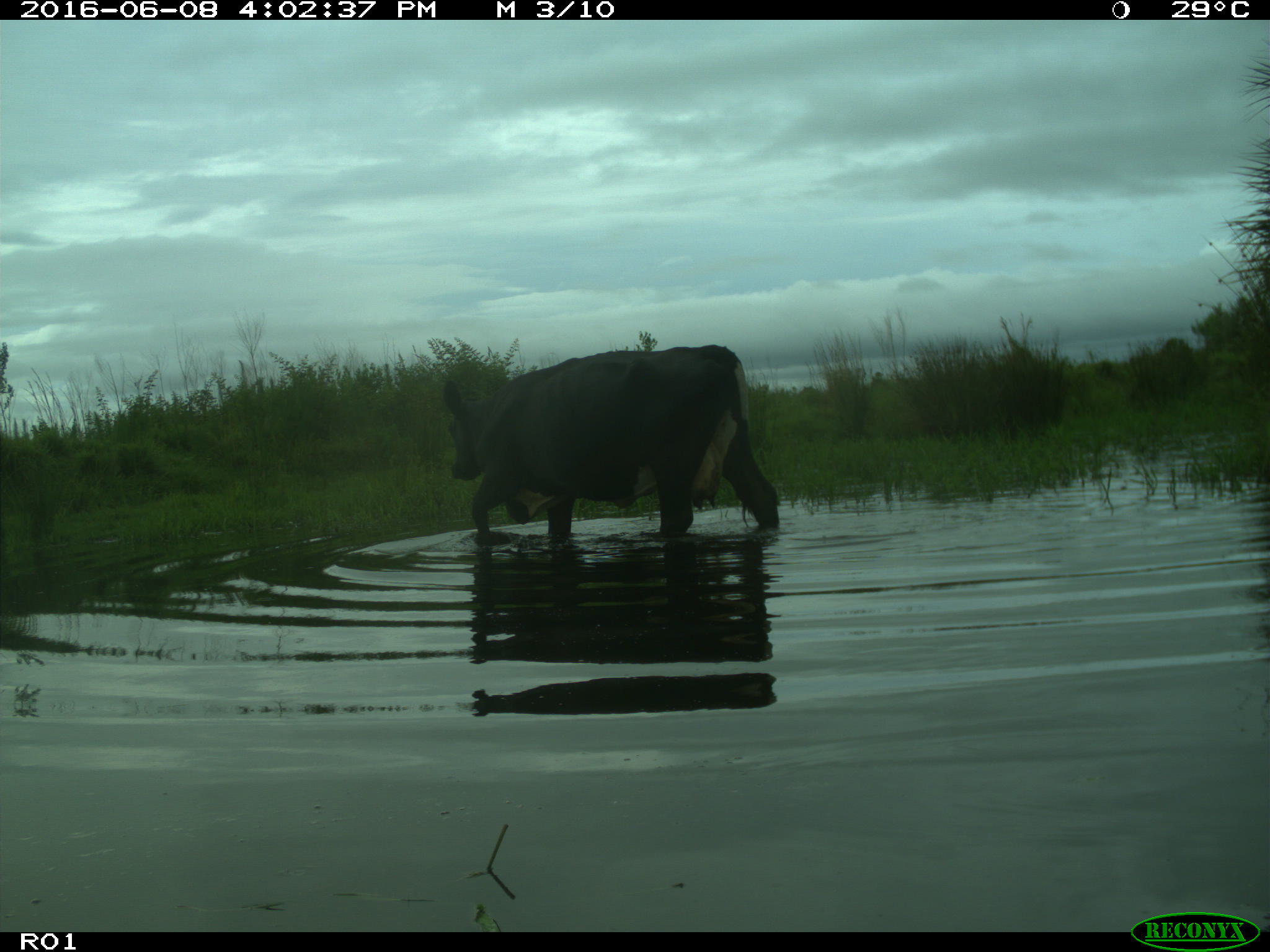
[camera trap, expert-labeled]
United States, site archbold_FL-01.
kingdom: Animalia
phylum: Chordata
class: Mammalia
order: Artiodactyla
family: Bovidae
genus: Bos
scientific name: Bos taurus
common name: domestic cow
Bos taurus (domestic cow).